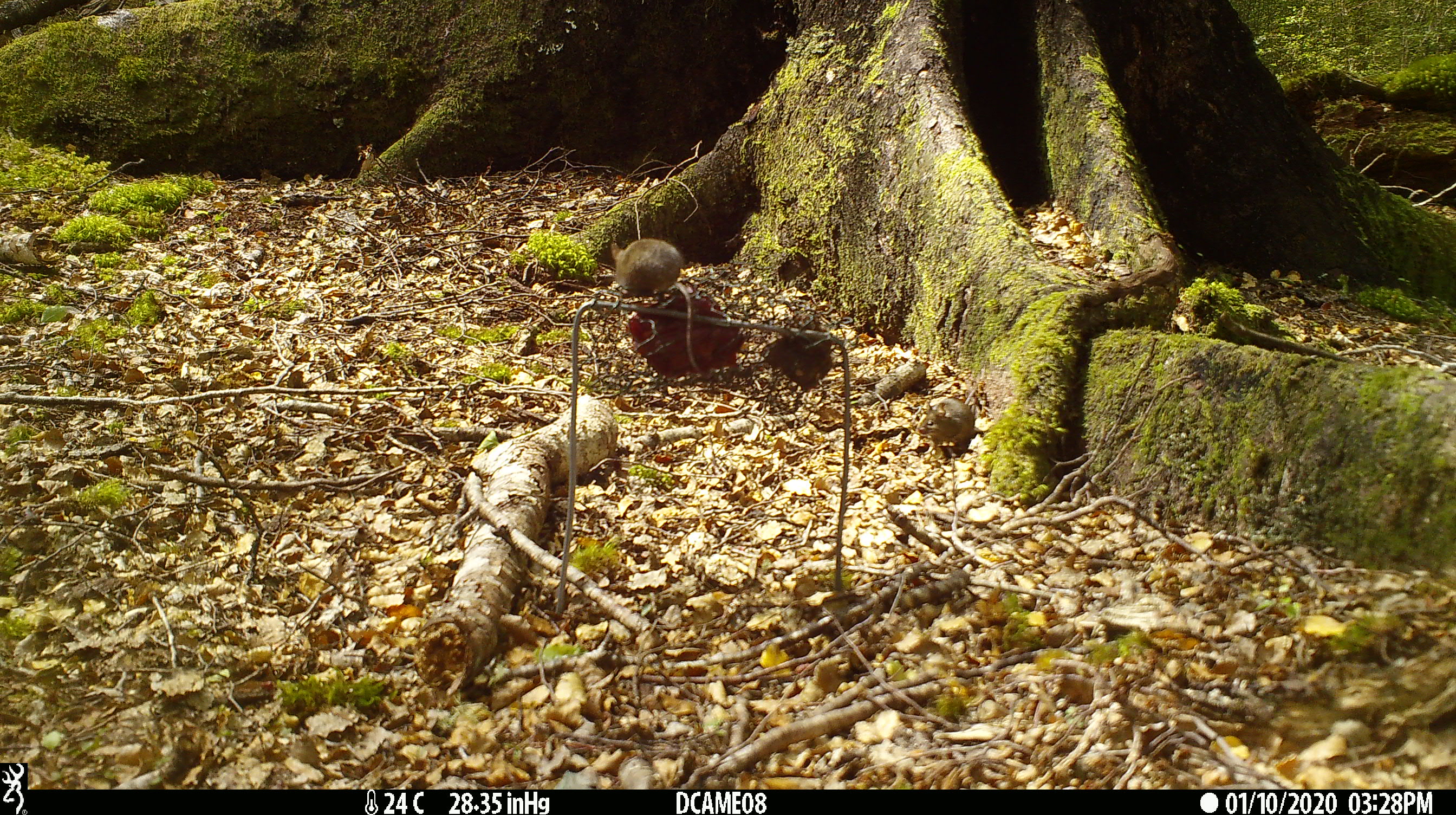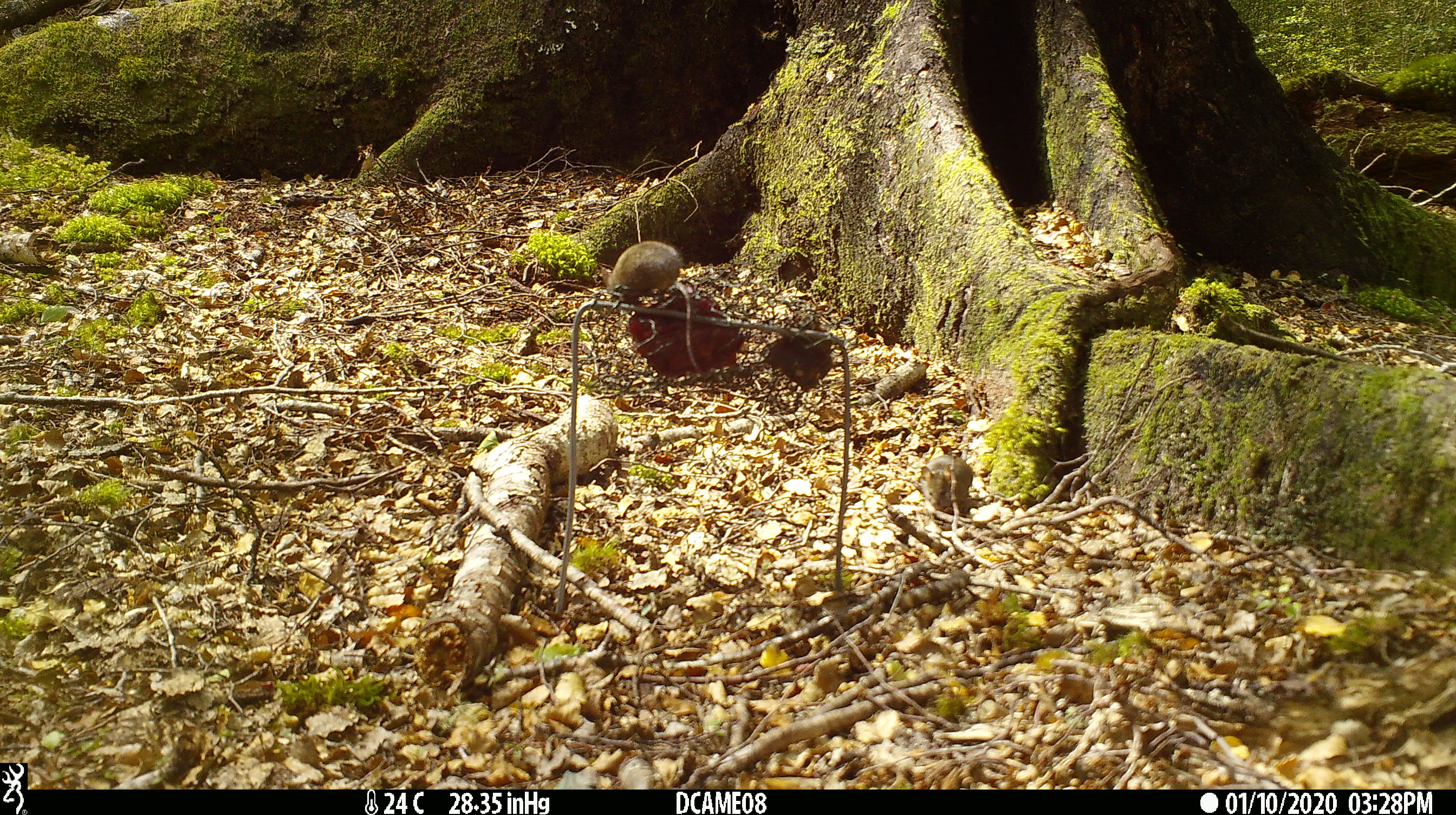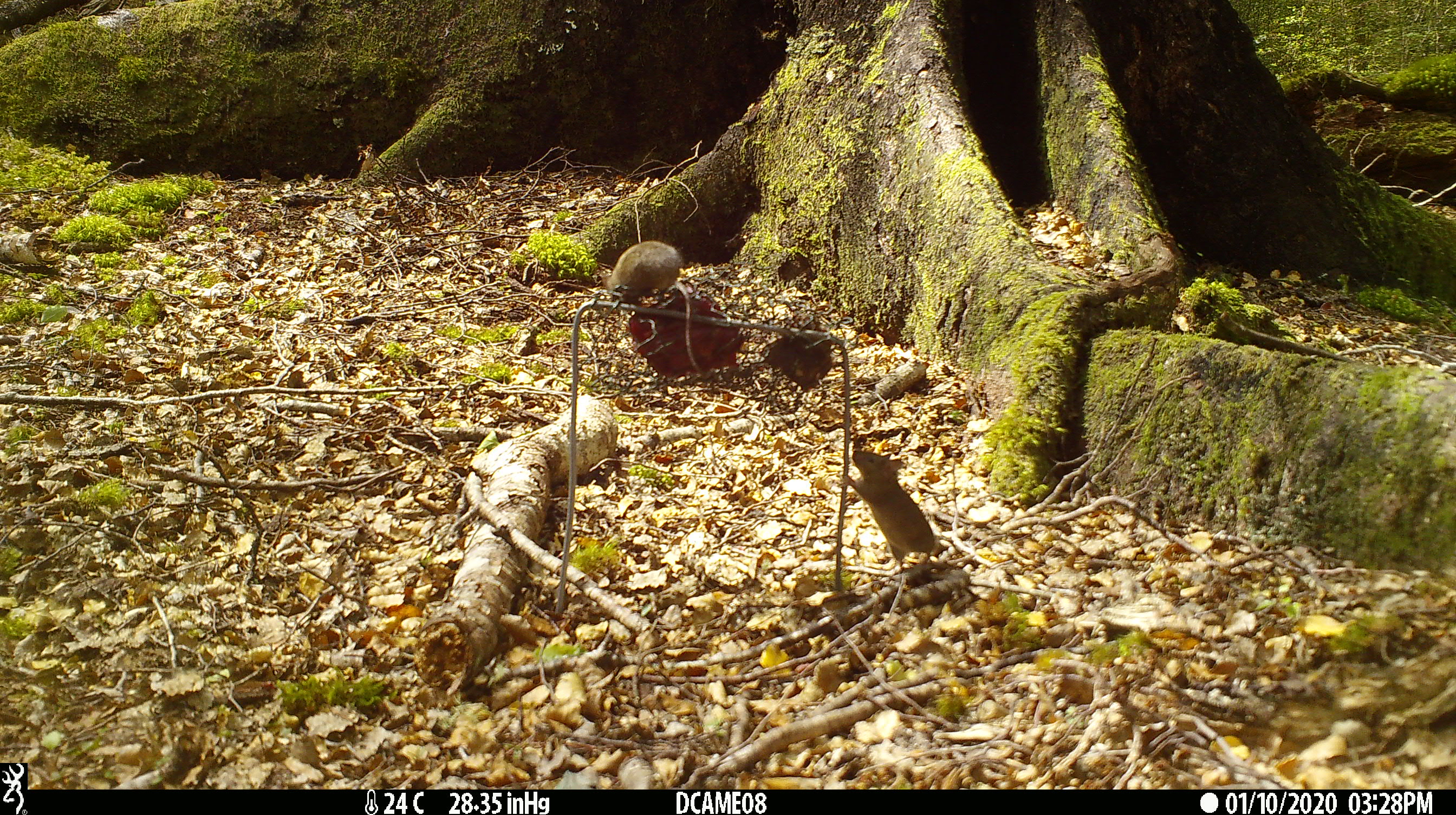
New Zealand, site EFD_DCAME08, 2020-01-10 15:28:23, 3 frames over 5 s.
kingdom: Animalia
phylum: Chordata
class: Mammalia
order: Rodentia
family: Muridae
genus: Mus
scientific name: Mus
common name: mouse